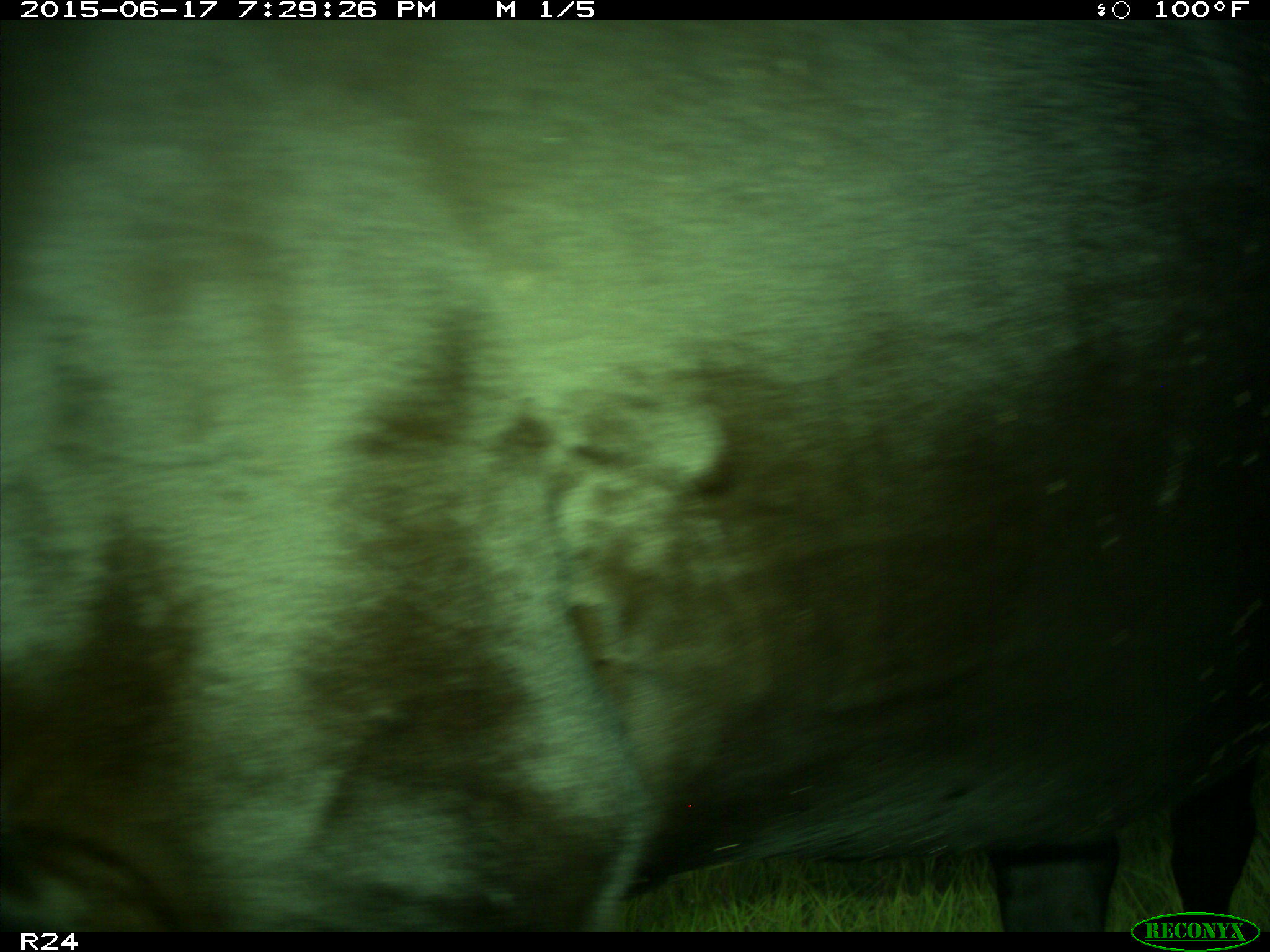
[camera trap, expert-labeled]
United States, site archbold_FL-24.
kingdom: Animalia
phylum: Chordata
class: Mammalia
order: Artiodactyla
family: Bovidae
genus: Bos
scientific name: Bos taurus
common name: domestic cow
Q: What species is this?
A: Bos taurus (domestic cow).